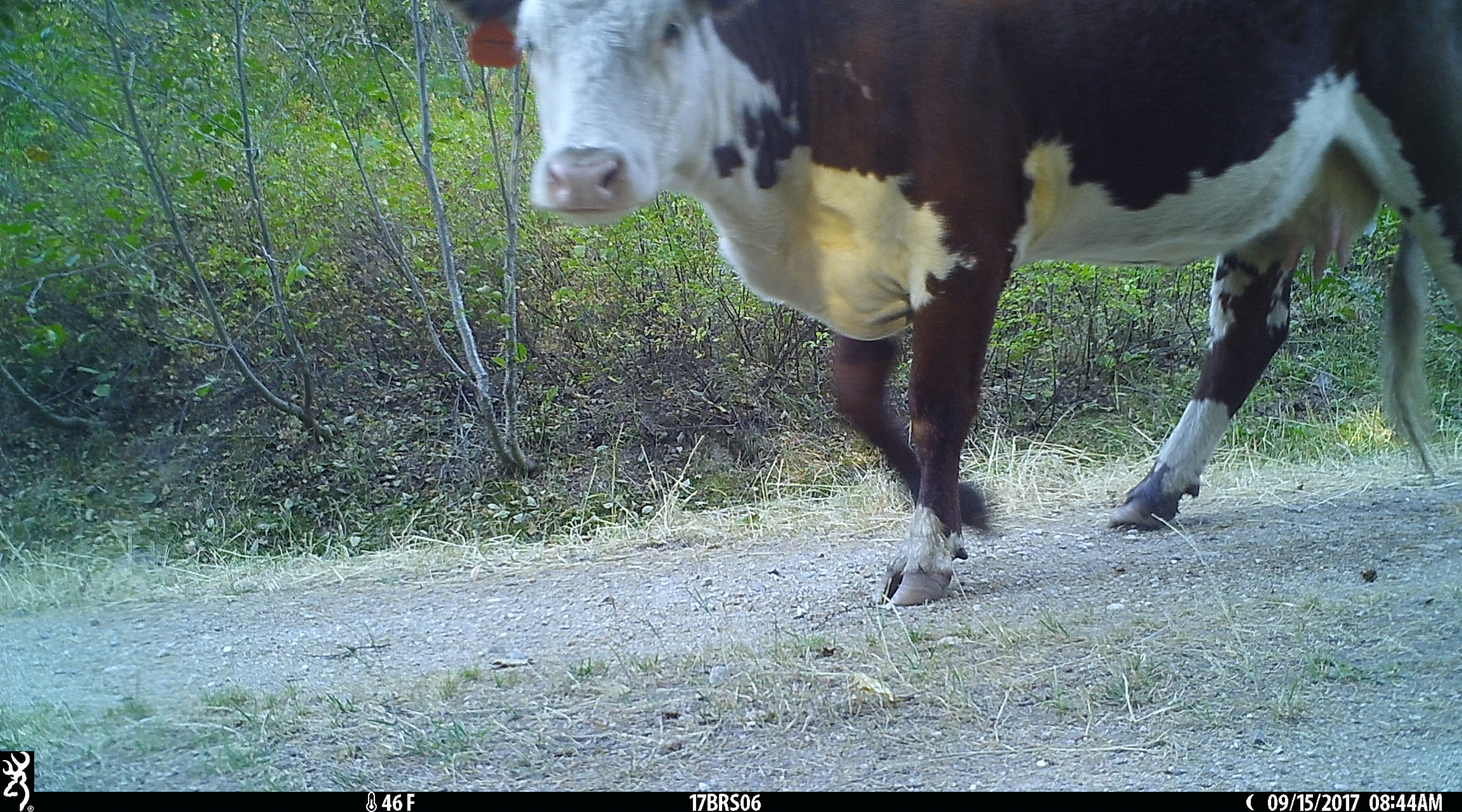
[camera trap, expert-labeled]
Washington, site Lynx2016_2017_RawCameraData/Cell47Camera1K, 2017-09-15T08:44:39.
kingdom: Animalia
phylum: Chordata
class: Mammalia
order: Artiodactyla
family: Bovidae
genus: Bos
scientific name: Bos taurus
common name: domestic cattle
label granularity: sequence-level